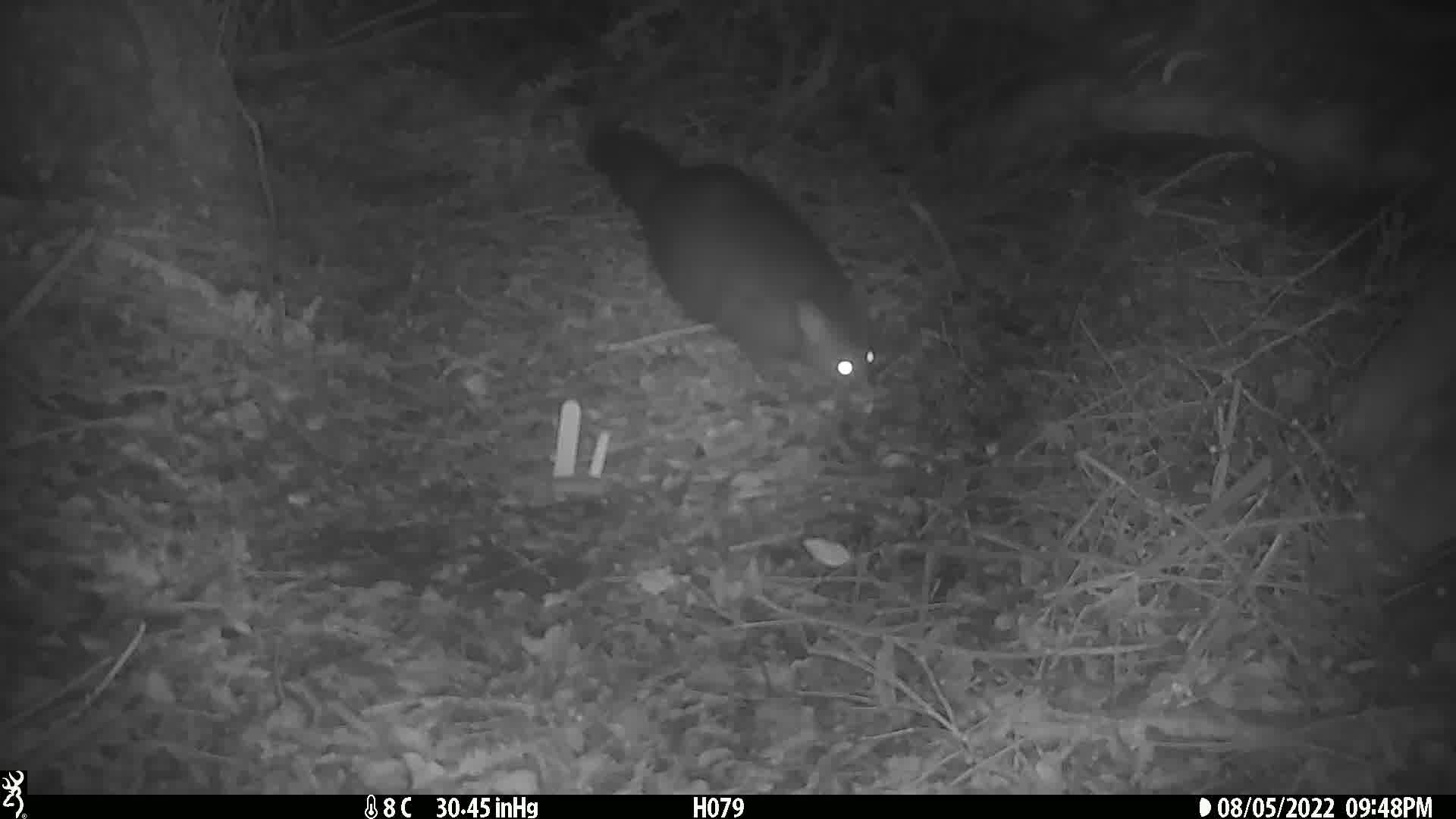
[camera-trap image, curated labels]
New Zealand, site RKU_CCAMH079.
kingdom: Animalia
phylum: Chordata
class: Mammalia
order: Diprotodontia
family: Phalangeridae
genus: Trichosurus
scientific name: Trichosurus vulpecula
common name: common brushtail possum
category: possum